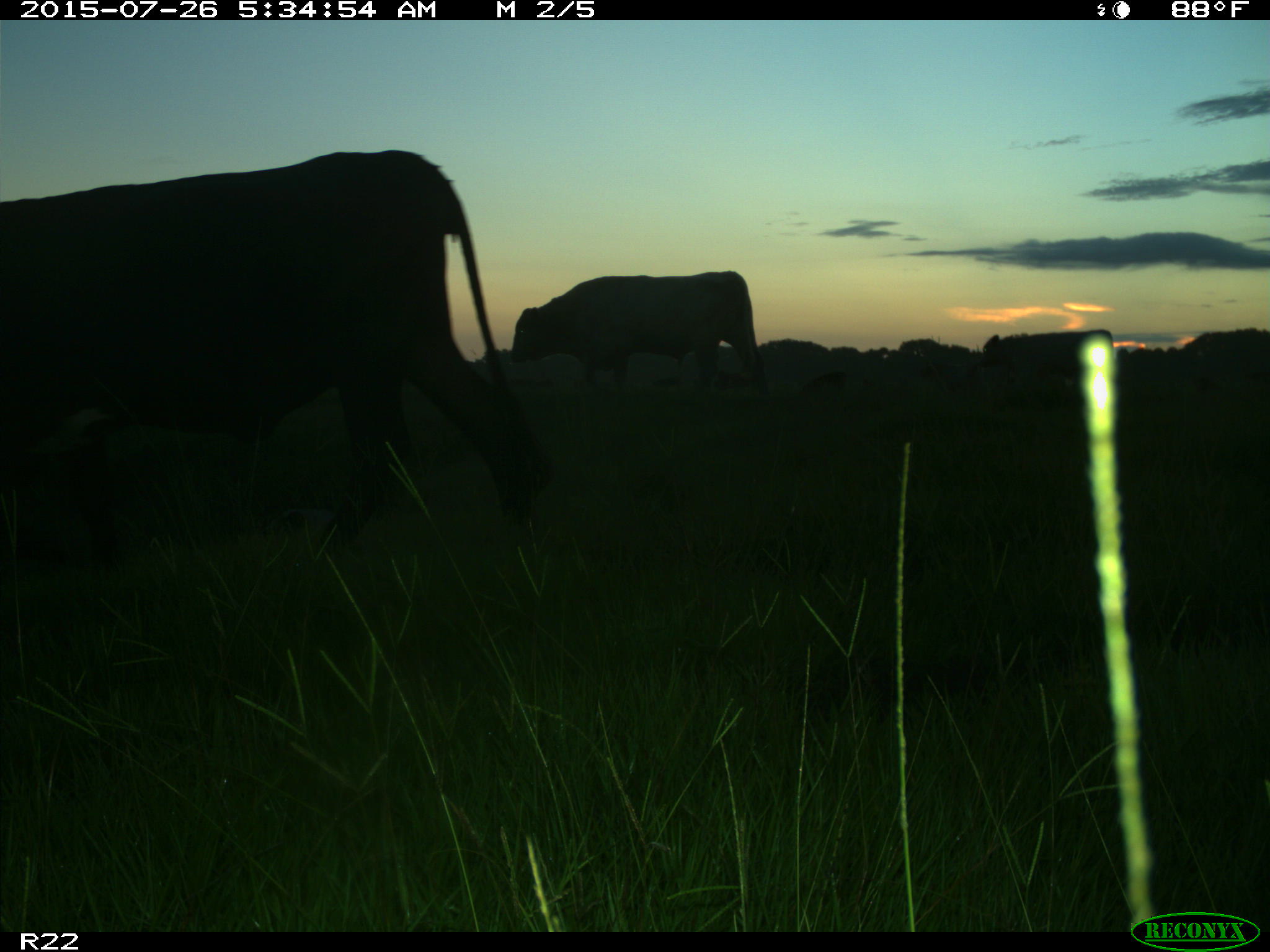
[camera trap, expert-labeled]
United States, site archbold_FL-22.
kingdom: Animalia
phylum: Chordata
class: Mammalia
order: Artiodactyla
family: Bovidae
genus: Bos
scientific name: Bos taurus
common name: domestic cow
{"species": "Bos taurus (domestic cow)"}